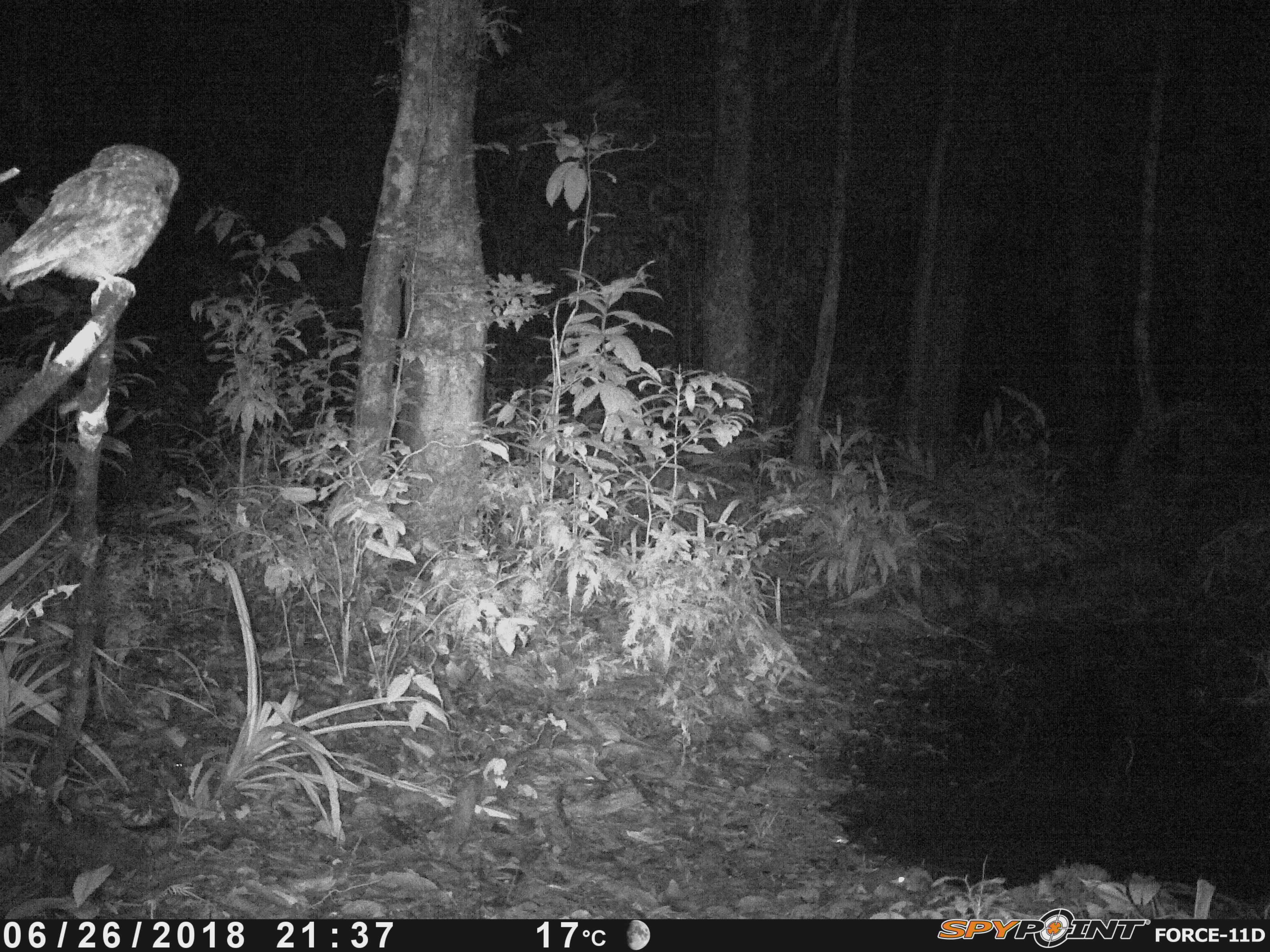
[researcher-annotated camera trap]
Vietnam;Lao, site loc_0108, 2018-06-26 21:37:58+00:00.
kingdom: Animalia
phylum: Chordata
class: Aves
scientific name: Aves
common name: bird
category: unidentified bird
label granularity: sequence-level